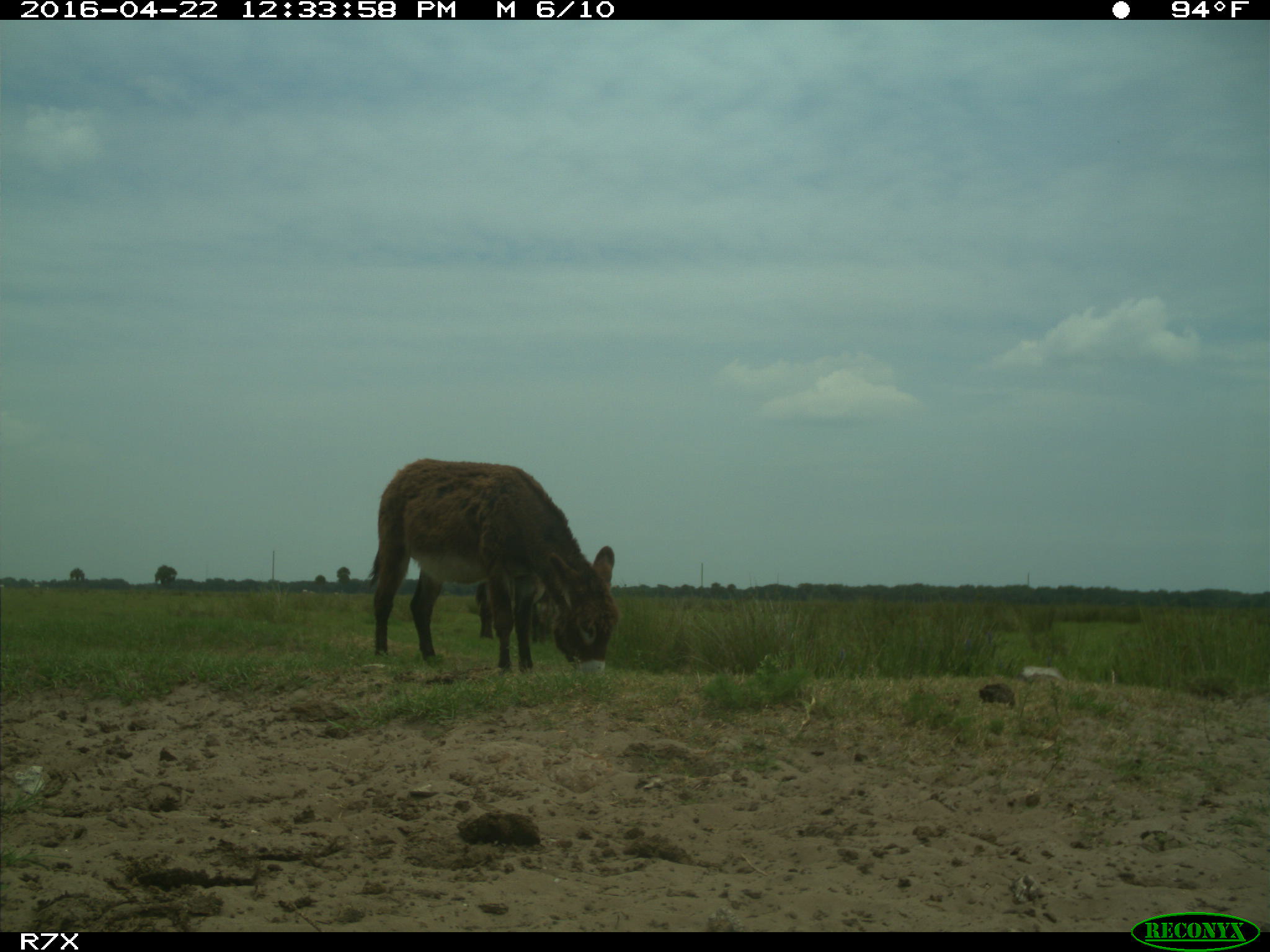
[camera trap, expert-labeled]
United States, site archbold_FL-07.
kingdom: Animalia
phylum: Chordata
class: Mammalia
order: Artiodactyla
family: Bovidae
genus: Bos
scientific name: Bos taurus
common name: domestic cow